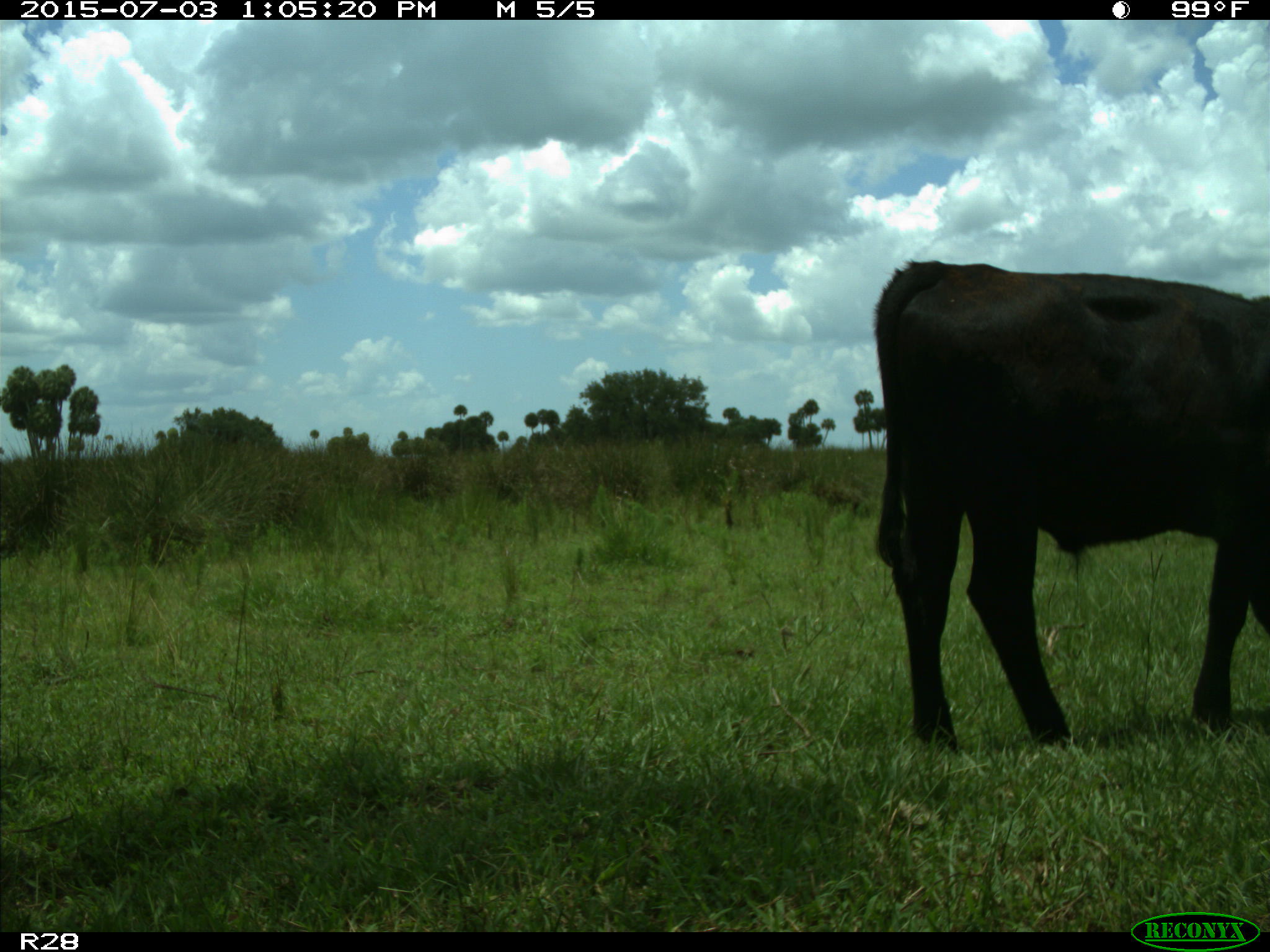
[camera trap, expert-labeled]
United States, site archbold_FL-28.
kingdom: Animalia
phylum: Chordata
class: Mammalia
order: Artiodactyla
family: Bovidae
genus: Bos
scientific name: Bos taurus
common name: domestic cow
Bos taurus (domestic cow).